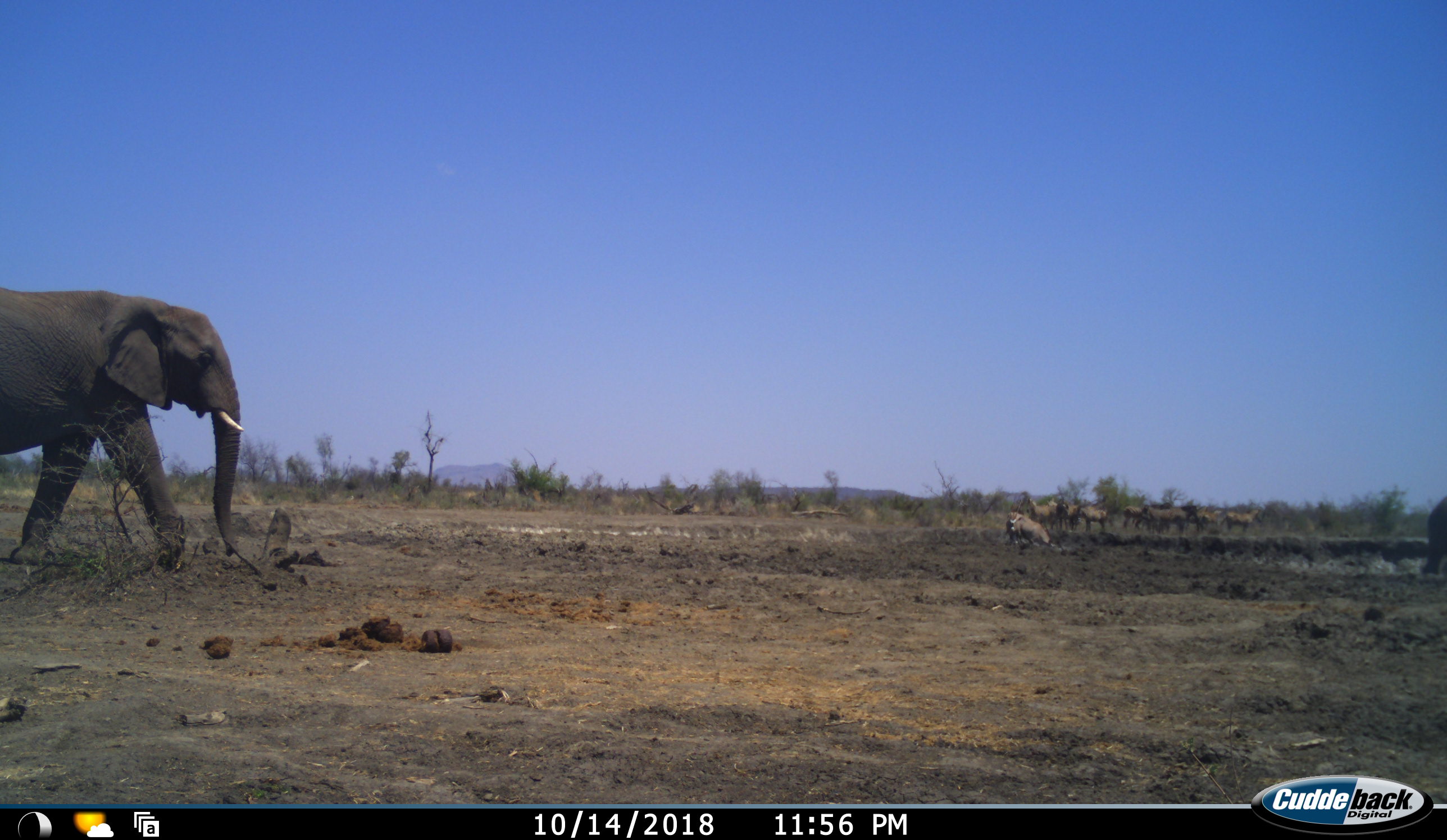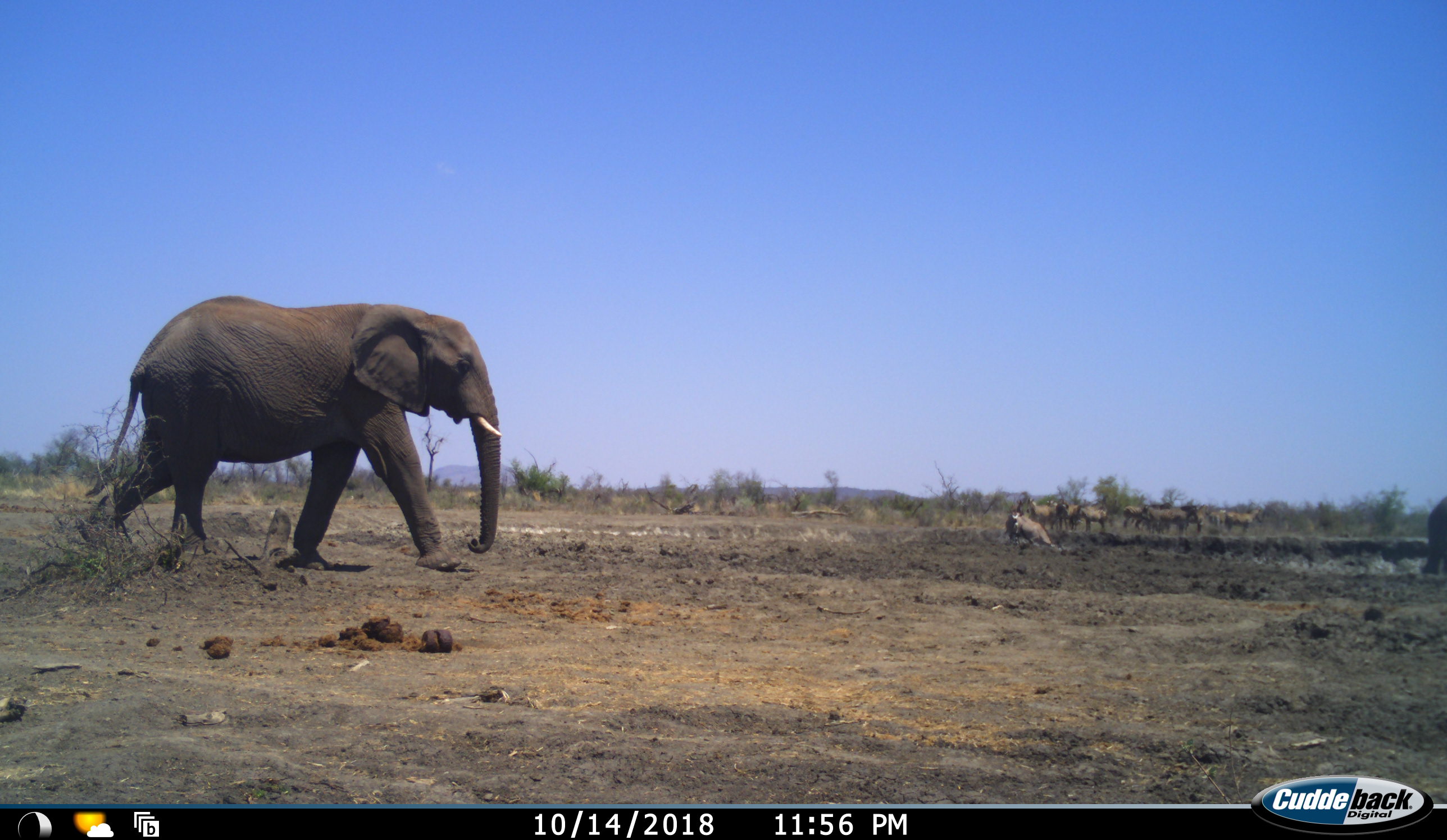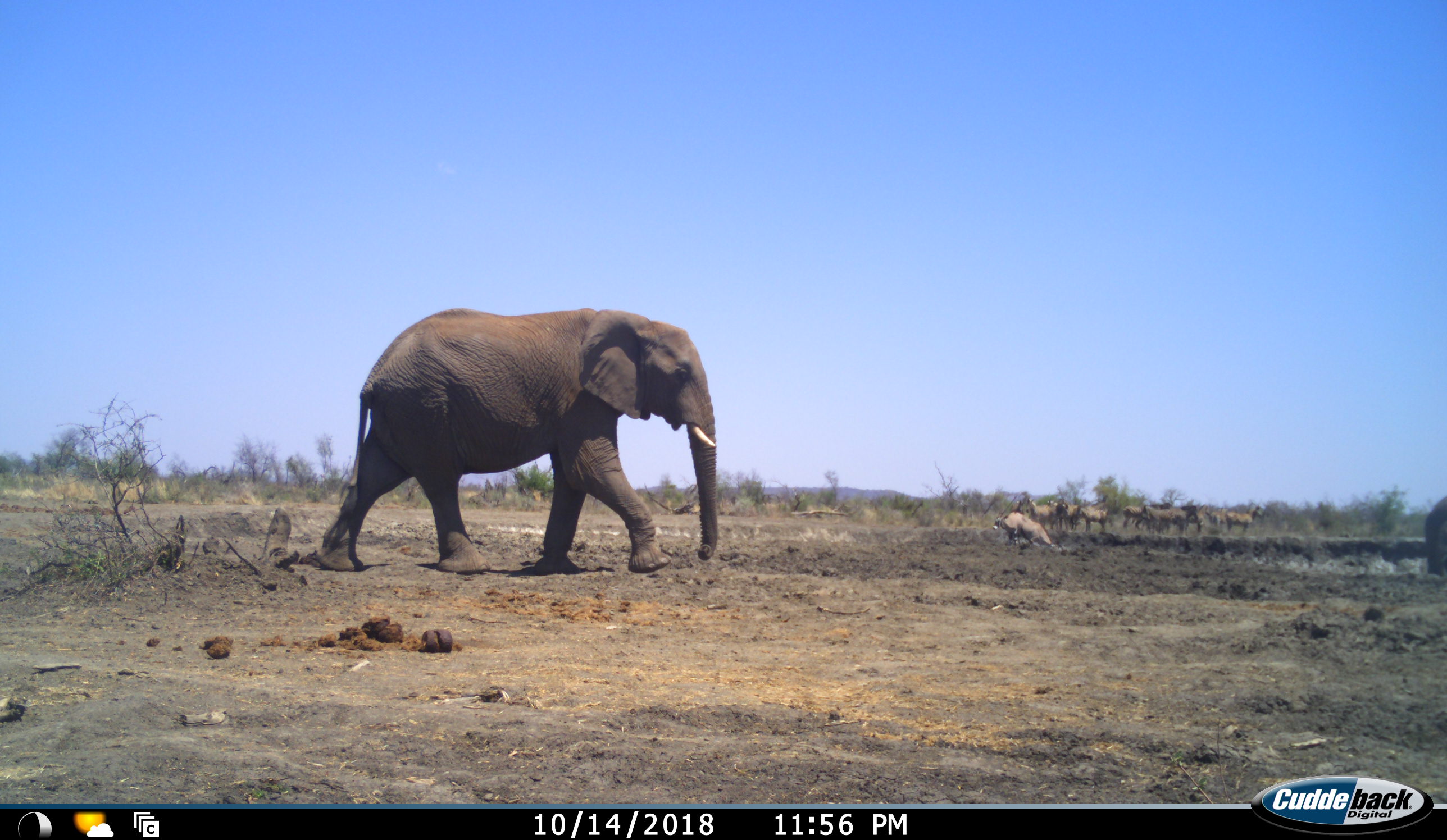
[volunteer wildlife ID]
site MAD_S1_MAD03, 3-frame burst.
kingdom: Animalia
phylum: Chordata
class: Mammalia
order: Proboscidea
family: Elephantidae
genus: Loxodonta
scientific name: Loxodonta africana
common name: african bush elephant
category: elephant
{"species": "elephant (african bush elephant) (Loxodonta africana)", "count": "2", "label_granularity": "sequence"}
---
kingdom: Animalia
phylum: Chordata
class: Mammalia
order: Artiodactyla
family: Bovidae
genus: Oryx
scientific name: Oryx gazella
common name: gemsbok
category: oryx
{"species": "oryx (gemsbok) (Oryx gazella)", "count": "10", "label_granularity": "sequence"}